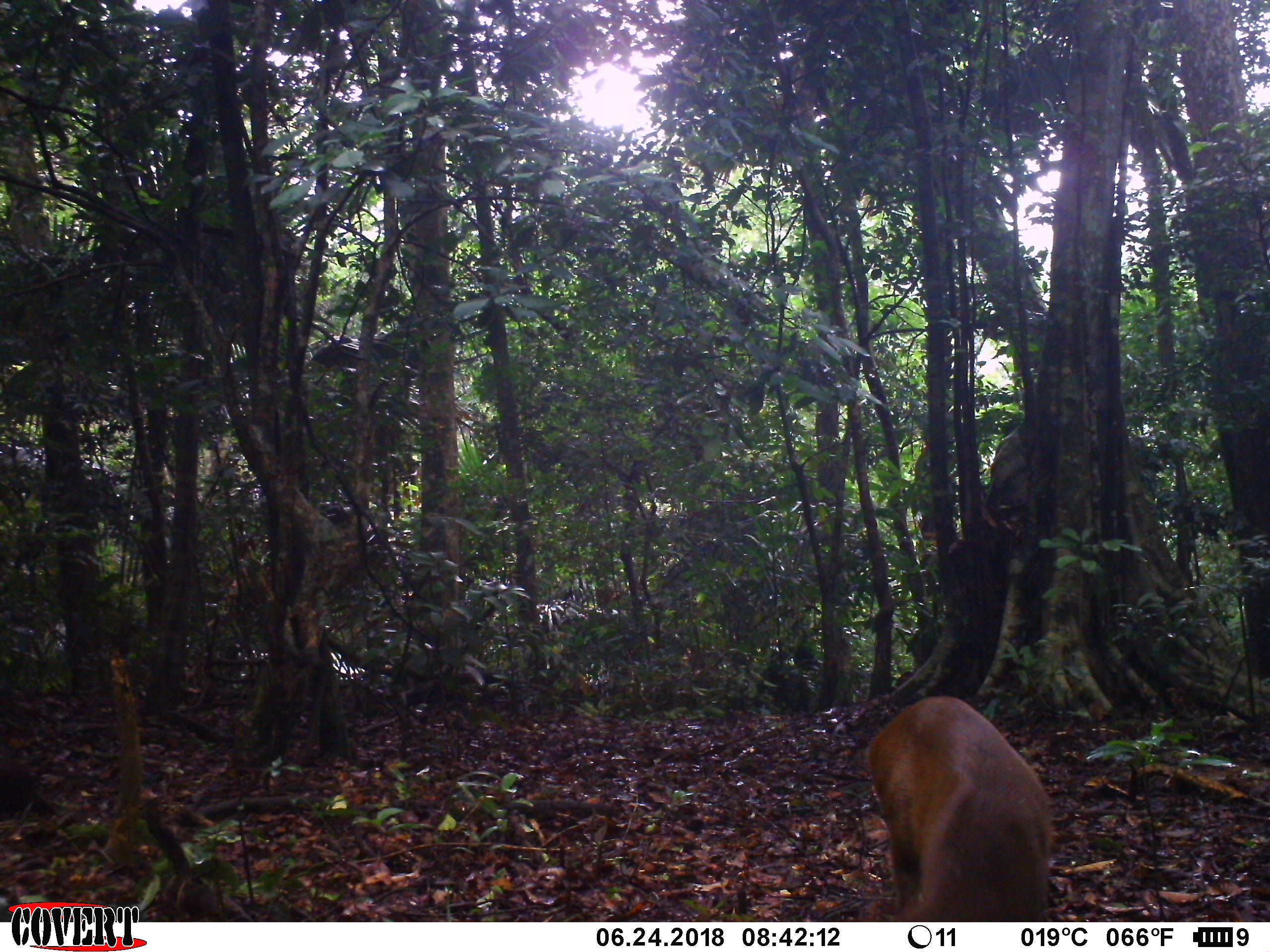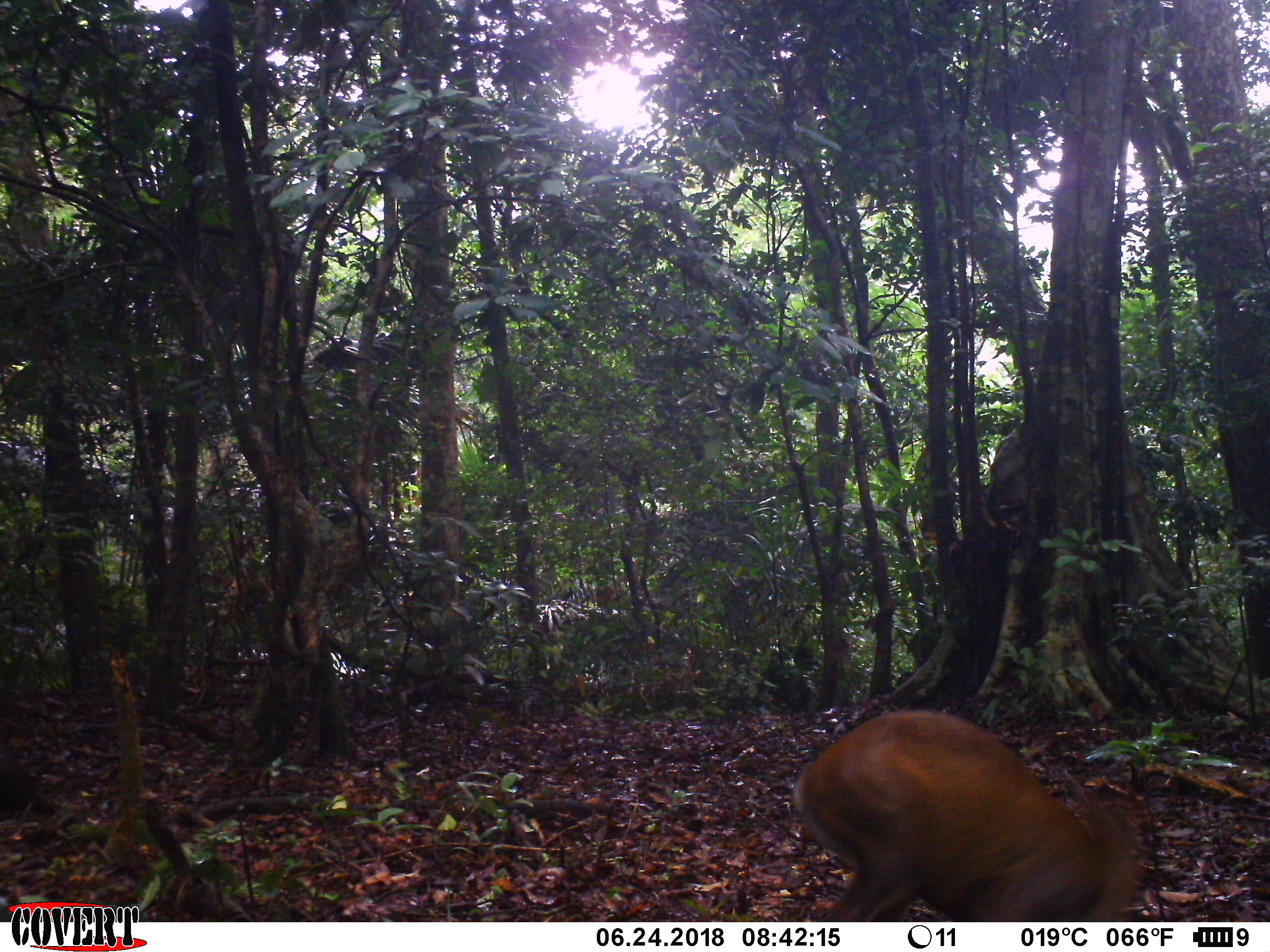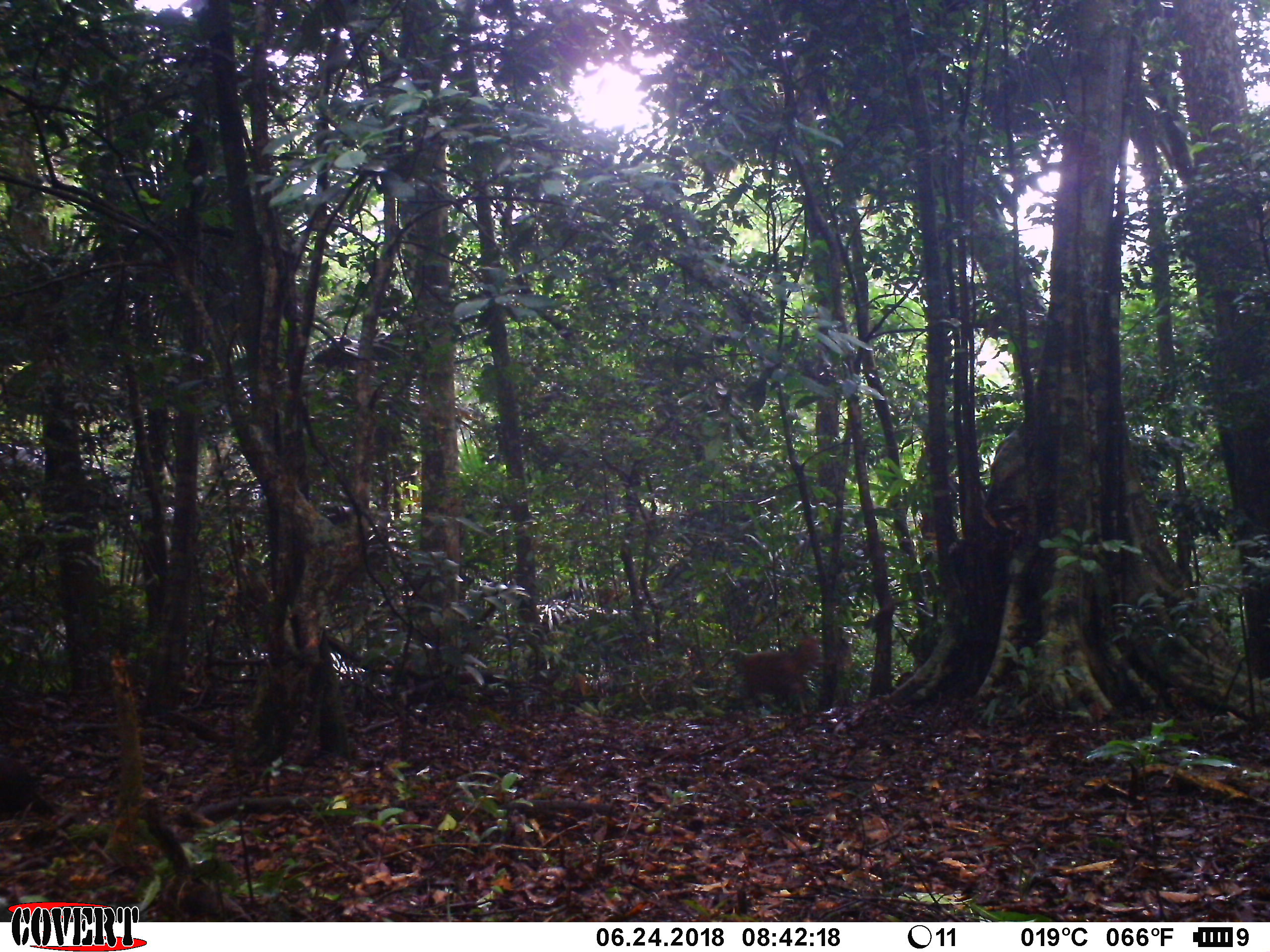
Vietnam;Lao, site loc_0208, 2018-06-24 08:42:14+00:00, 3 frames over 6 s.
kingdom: Animalia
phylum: Chordata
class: Mammalia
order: Artiodactyla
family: Cervidae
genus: Muntiacus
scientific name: Muntiacus rooseveltorum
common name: roosevelt's muntjac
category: roosevelts muntjac group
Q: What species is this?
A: Roosevelts muntjac group (roosevelt's muntjac) (Muntiacus rooseveltorum).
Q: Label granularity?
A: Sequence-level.